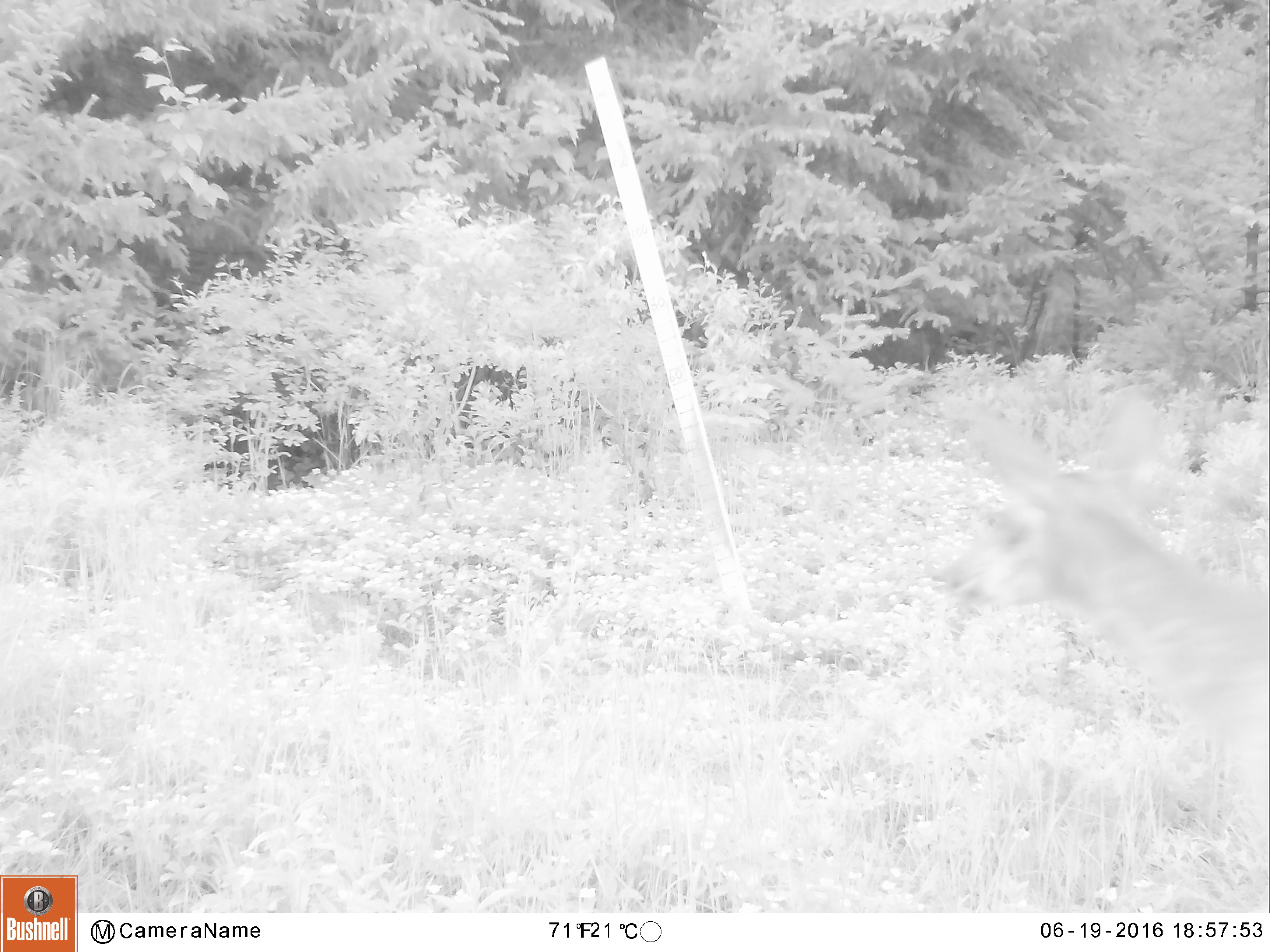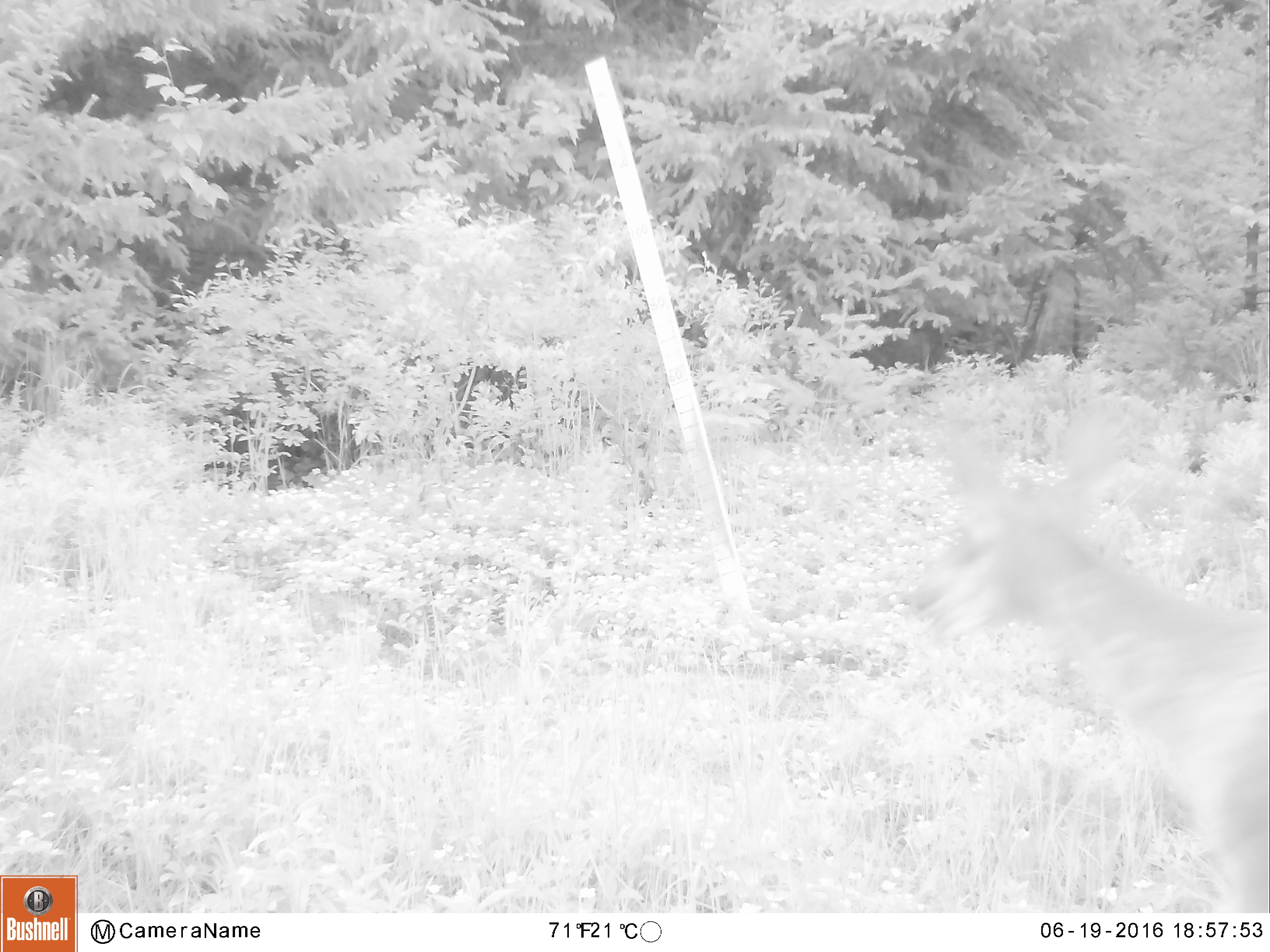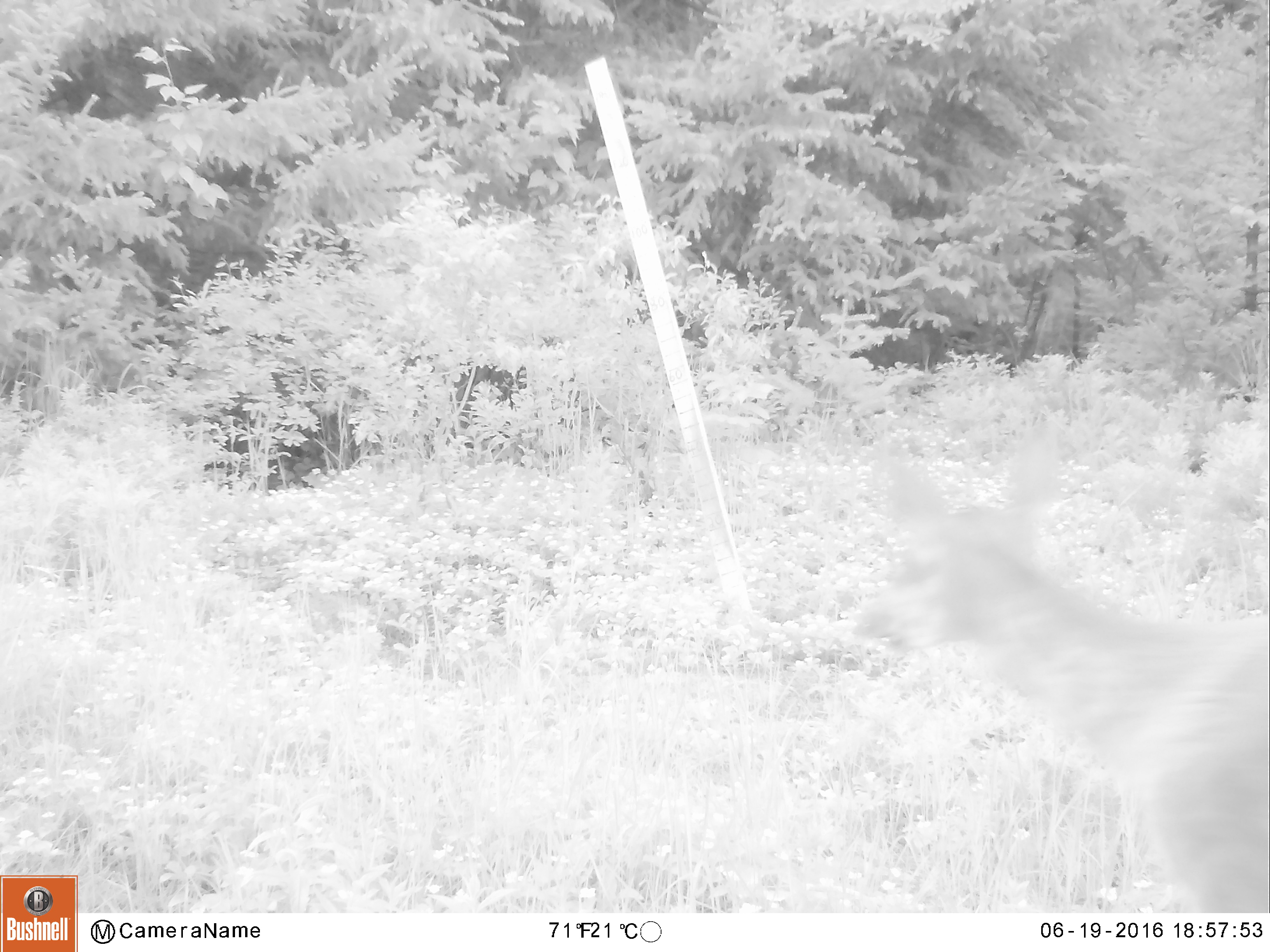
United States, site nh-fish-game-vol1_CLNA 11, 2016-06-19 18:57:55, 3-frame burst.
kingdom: Animalia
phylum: Chordata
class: Mammalia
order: Artiodactyla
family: Cervidae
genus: Odocoileus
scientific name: Odocoileus virginianus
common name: white-tailed deer